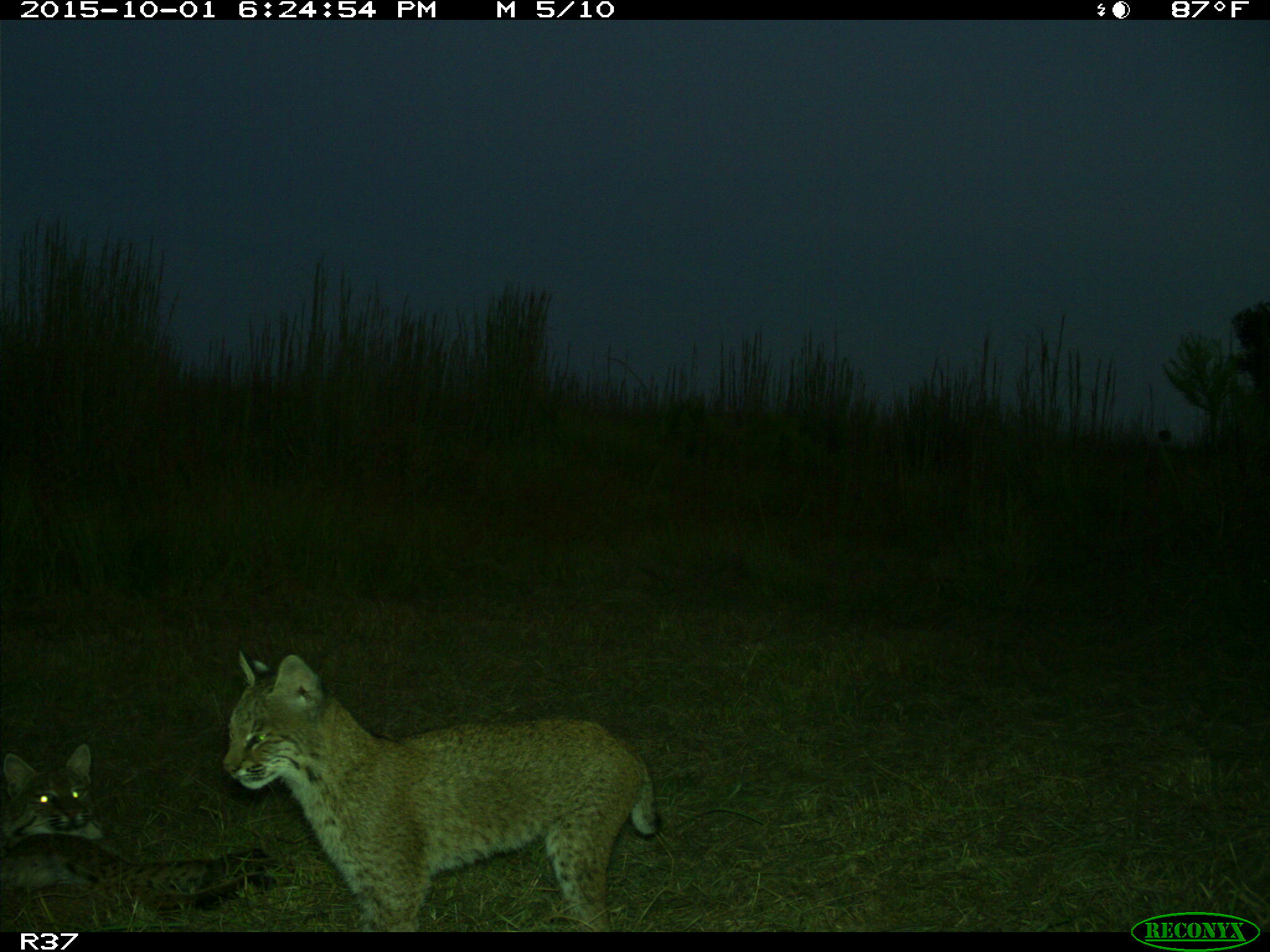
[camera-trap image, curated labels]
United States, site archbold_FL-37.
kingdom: Animalia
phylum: Chordata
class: Mammalia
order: Carnivora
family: Felidae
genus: Lynx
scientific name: Lynx rufus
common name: bobcat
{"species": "Lynx rufus (bobcat)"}